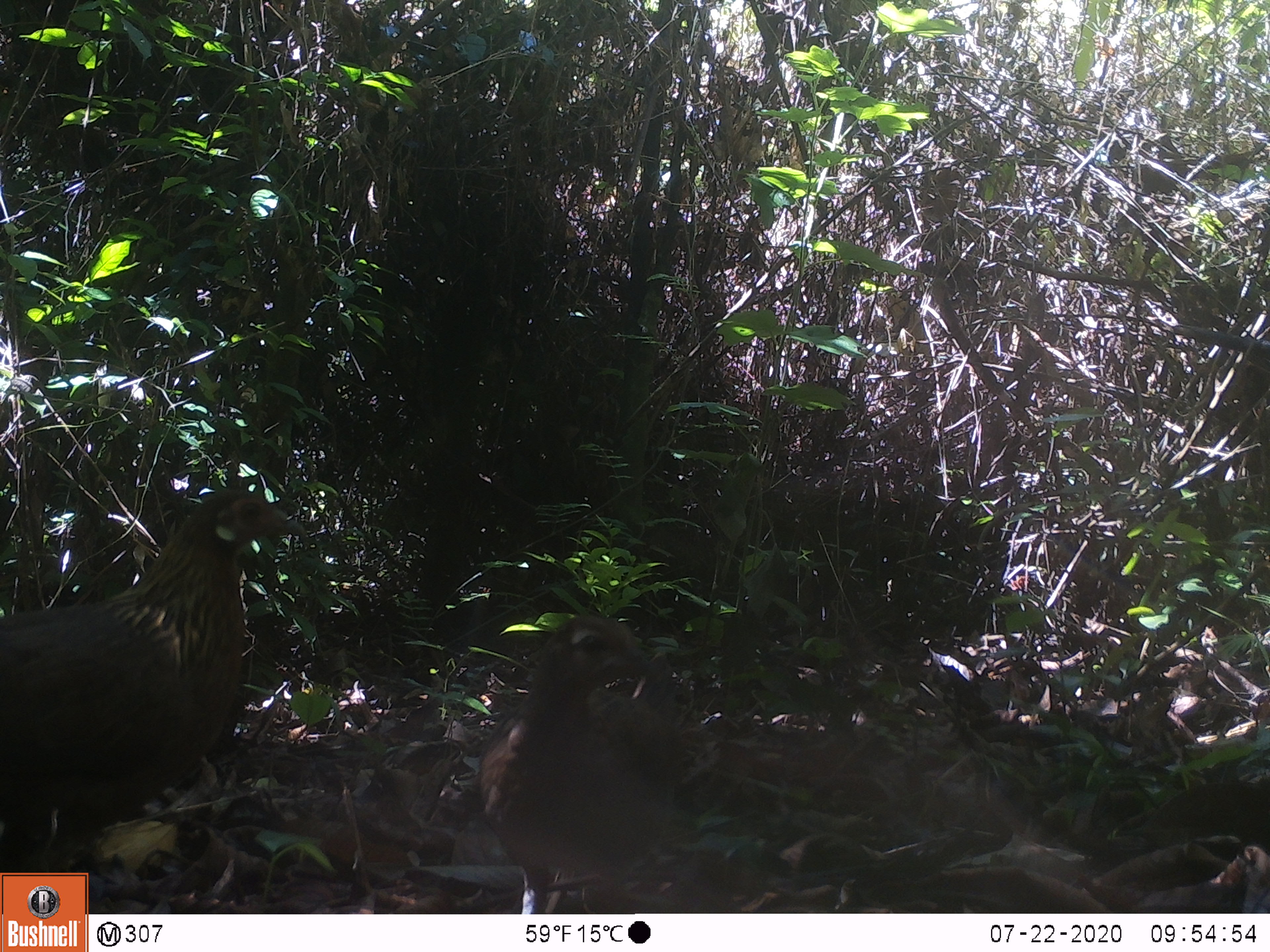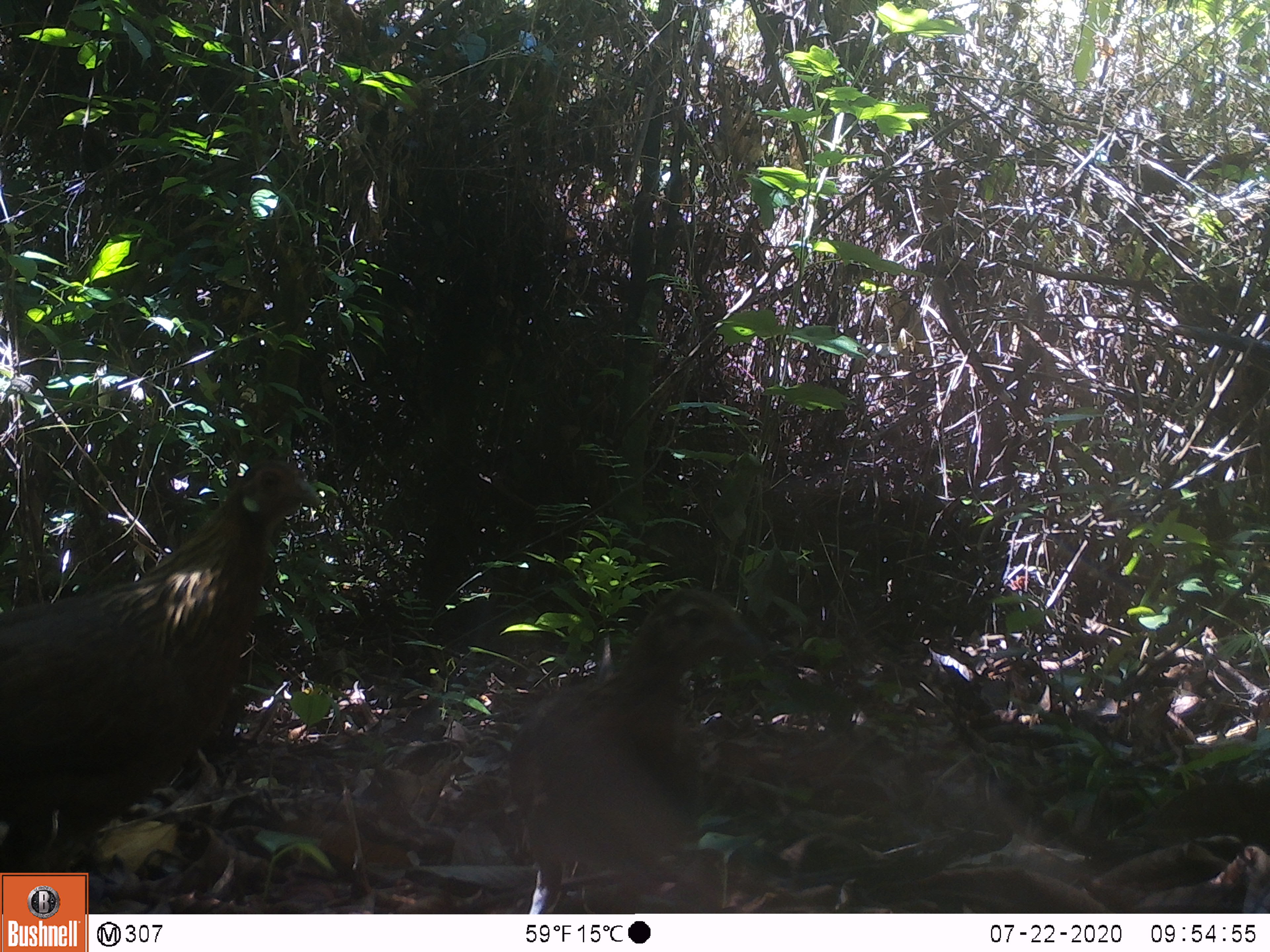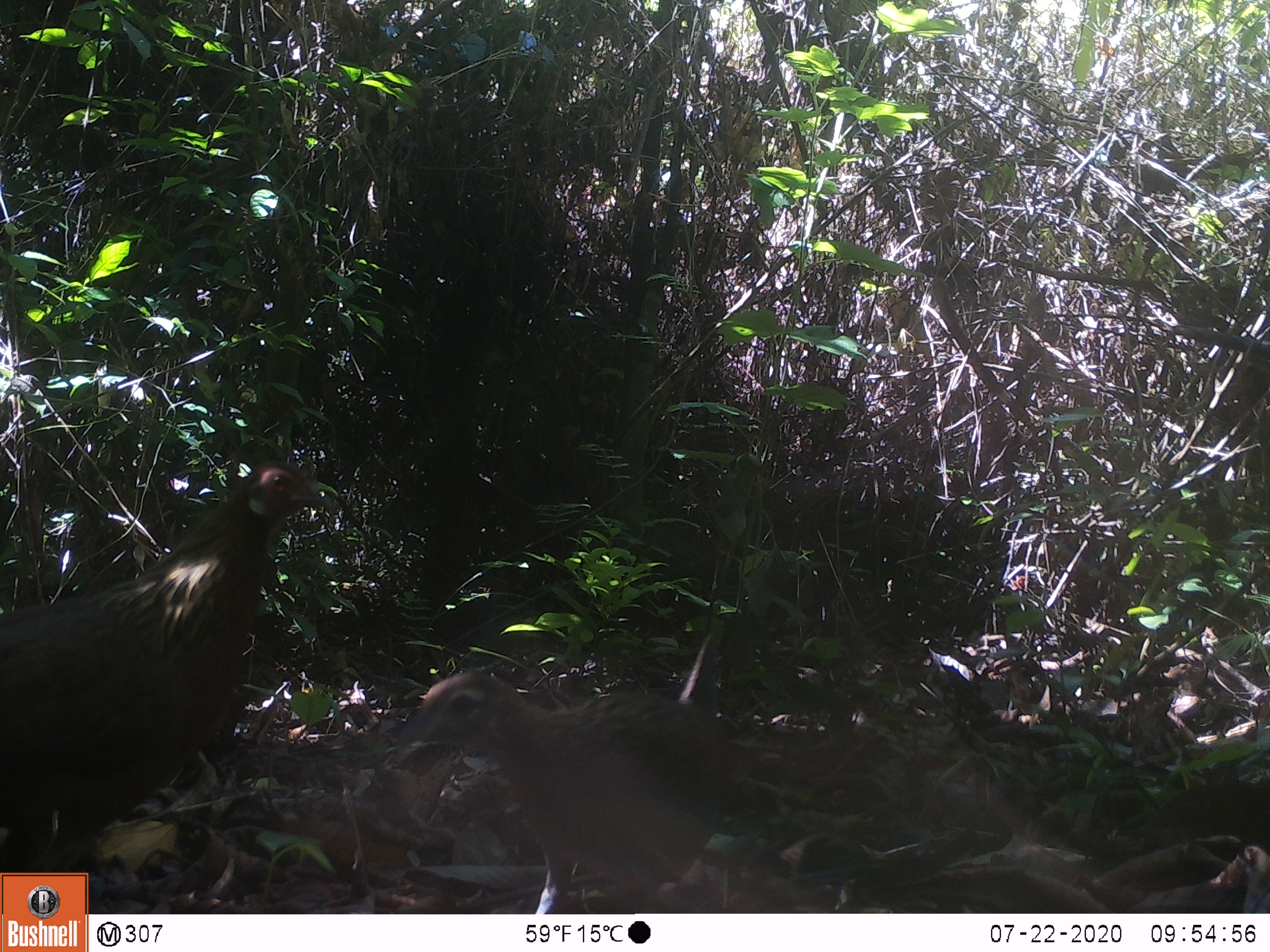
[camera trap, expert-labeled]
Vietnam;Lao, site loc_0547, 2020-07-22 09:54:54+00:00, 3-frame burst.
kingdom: Animalia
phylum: Chordata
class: Aves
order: Galliformes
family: Phasianidae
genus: Gallus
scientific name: Gallus gallus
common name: red junglefowl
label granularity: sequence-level